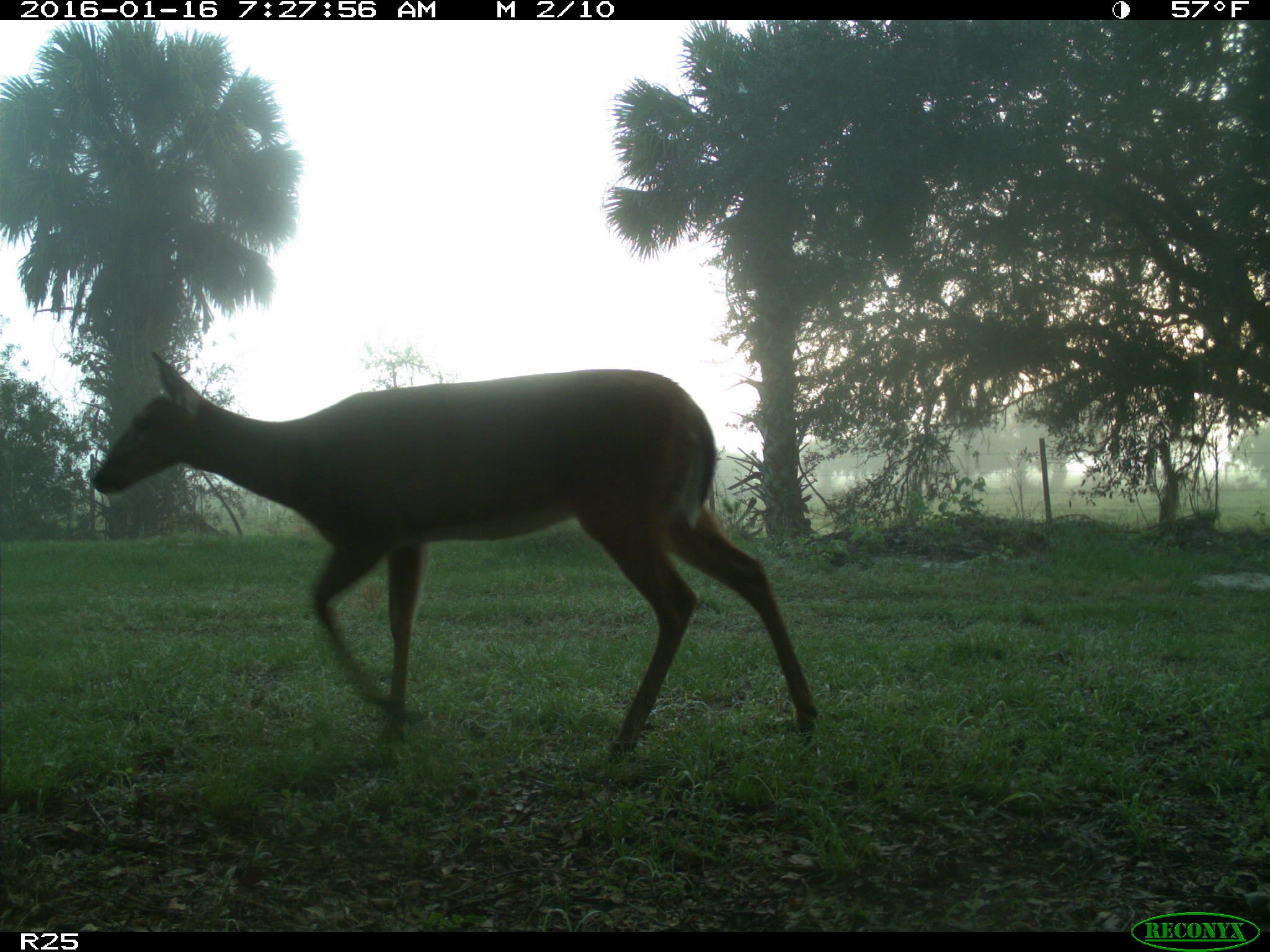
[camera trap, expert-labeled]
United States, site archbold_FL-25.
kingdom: Animalia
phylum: Chordata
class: Mammalia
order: Artiodactyla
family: Cervidae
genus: Odocoileus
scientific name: Odocoileus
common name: deer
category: unidentified deer